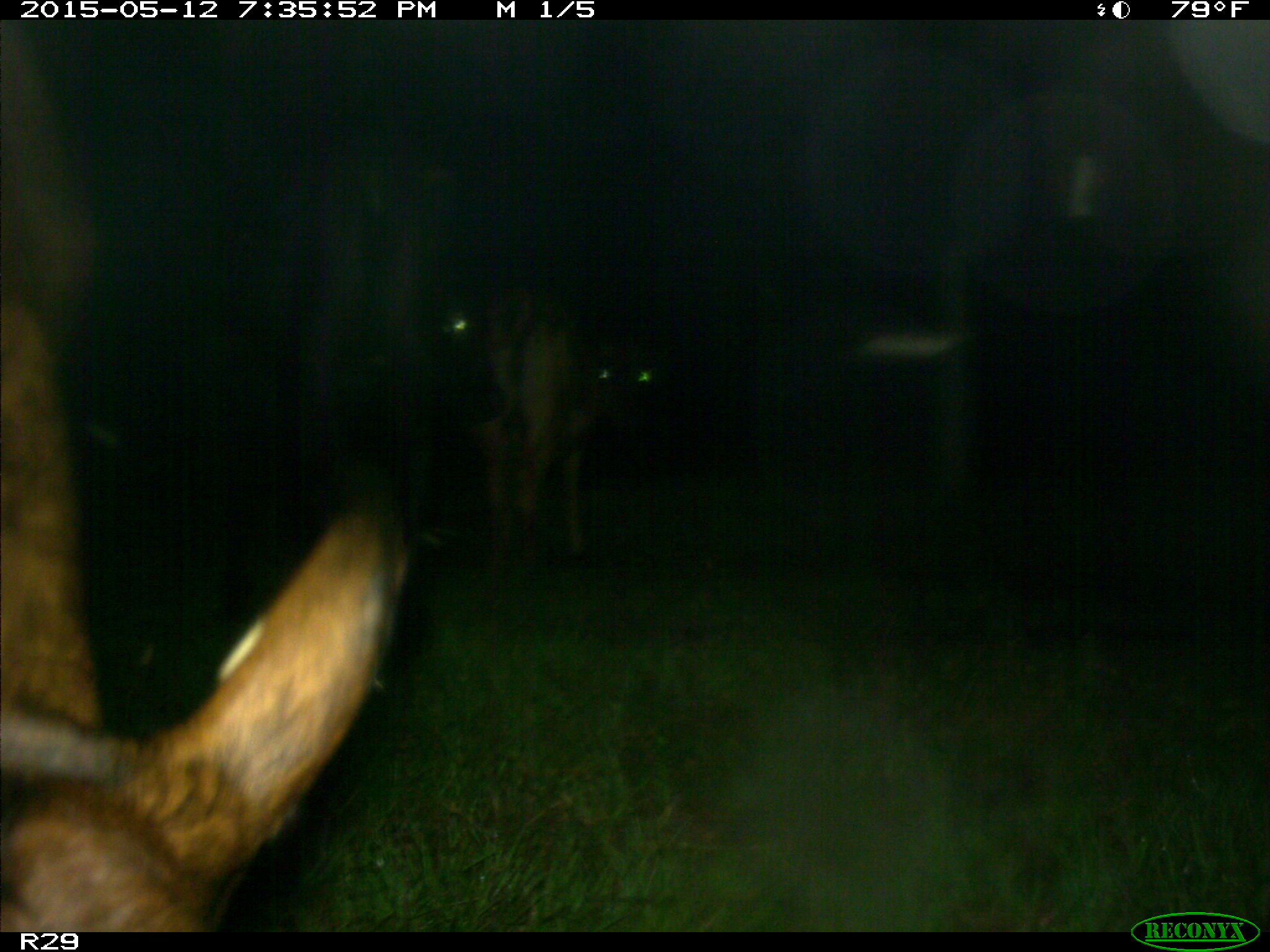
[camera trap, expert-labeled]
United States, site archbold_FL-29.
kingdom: Animalia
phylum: Chordata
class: Mammalia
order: Artiodactyla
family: Bovidae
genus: Bos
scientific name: Bos taurus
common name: domestic cow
Bos taurus (domestic cow).